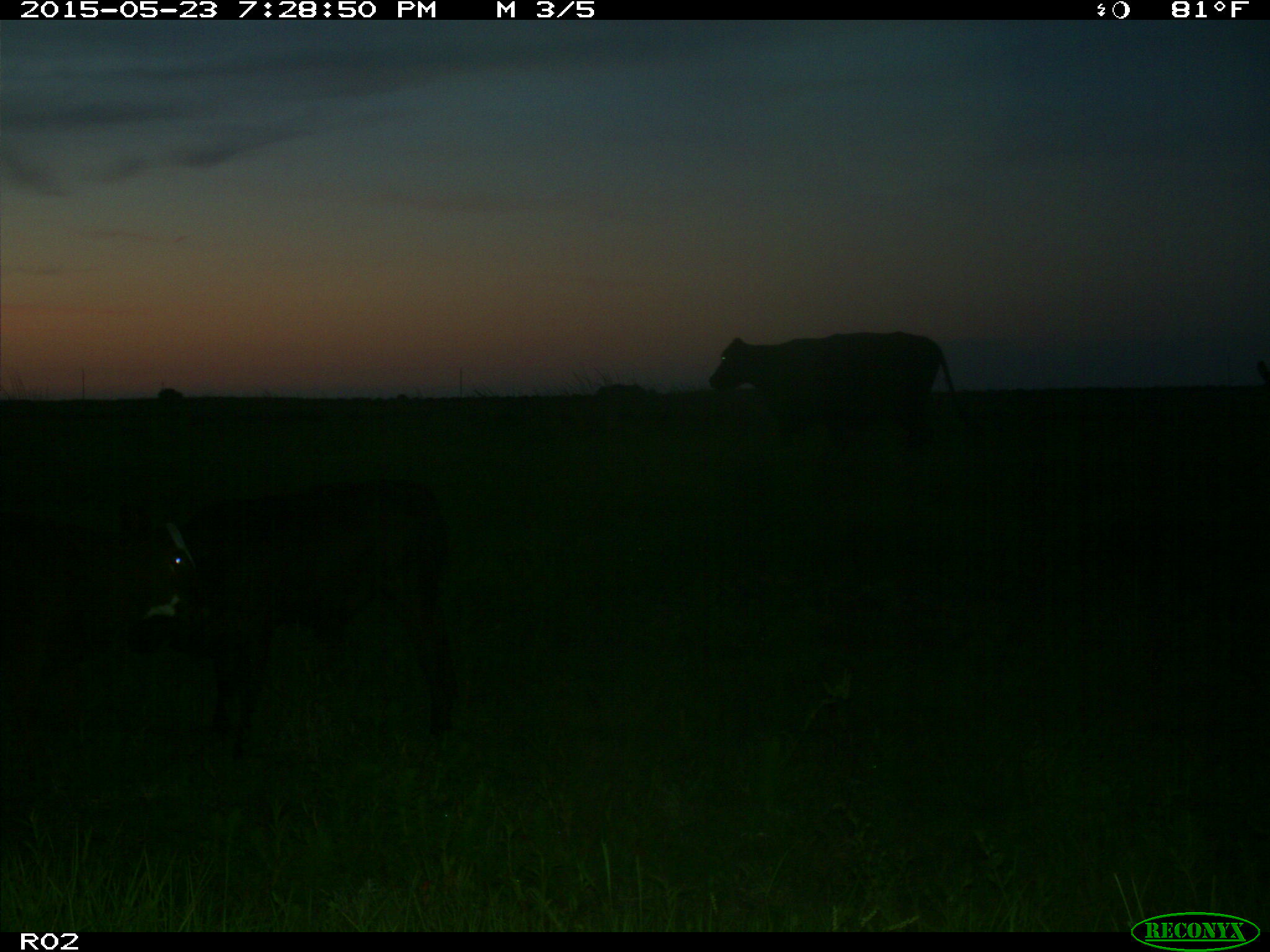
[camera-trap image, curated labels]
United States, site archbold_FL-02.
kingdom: Animalia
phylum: Chordata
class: Mammalia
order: Artiodactyla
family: Bovidae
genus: Bos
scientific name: Bos taurus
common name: domestic cow